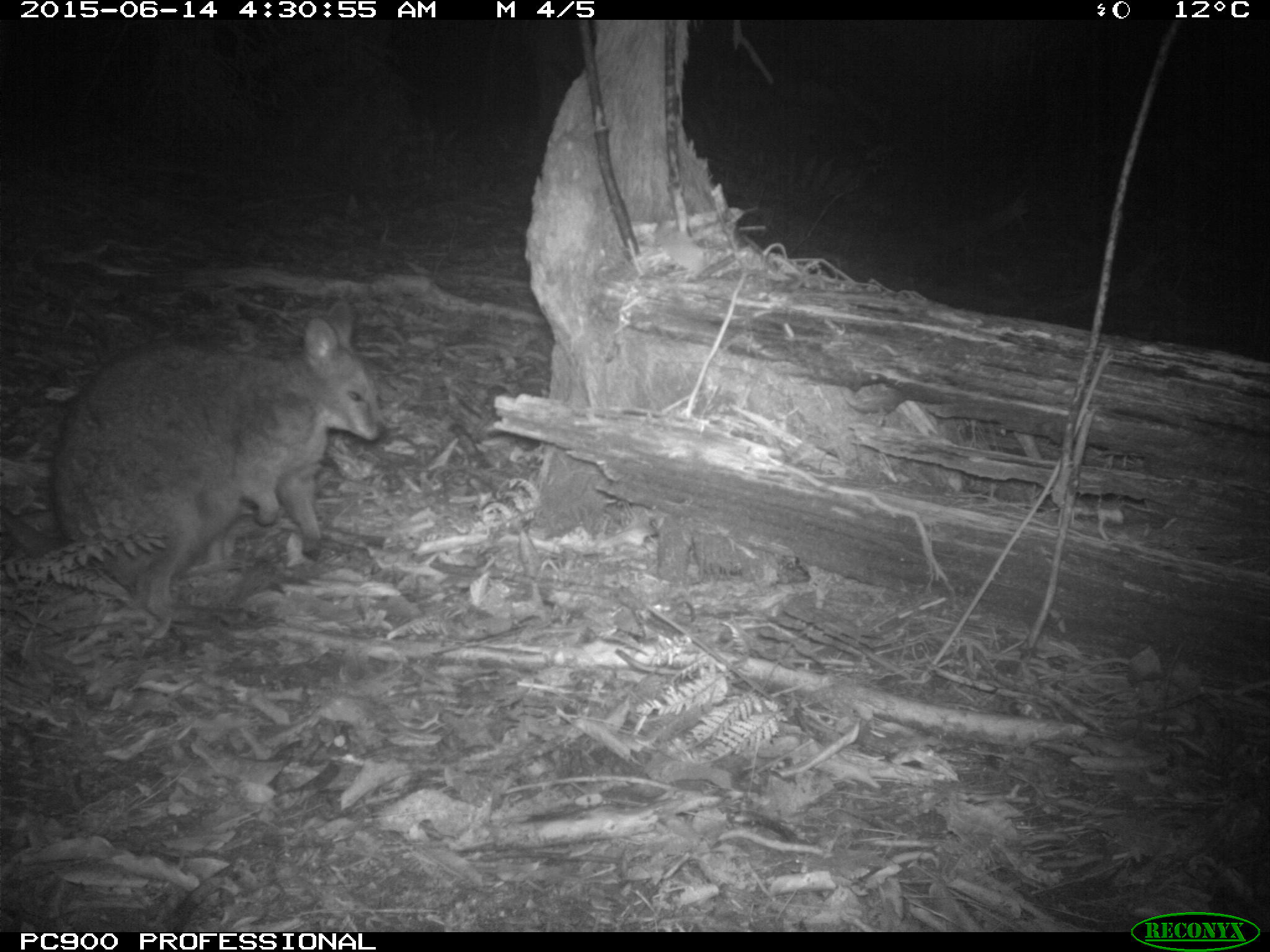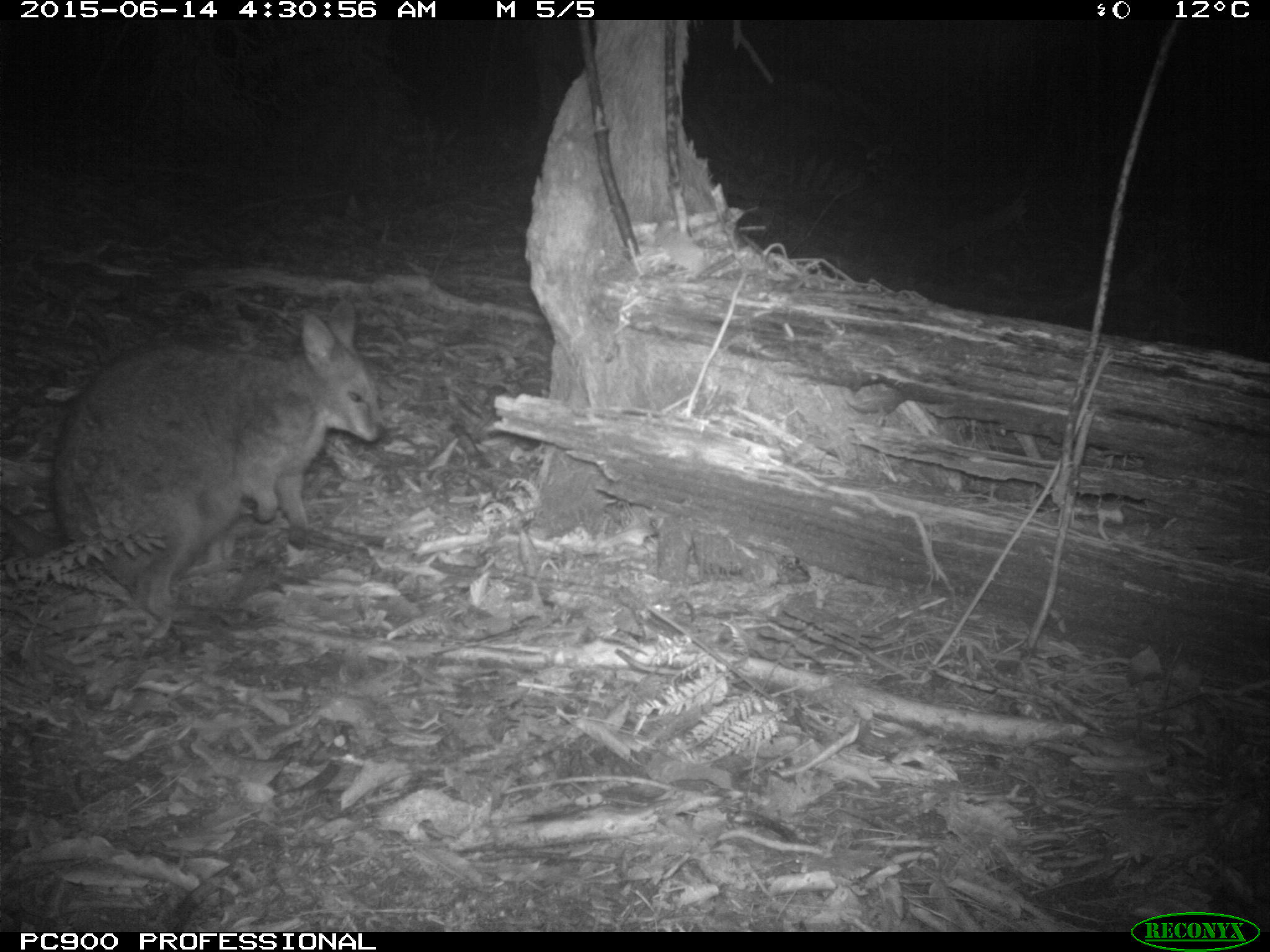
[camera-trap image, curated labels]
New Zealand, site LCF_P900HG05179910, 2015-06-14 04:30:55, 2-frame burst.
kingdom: Animalia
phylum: Chordata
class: Mammalia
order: Diprotodontia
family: Macropodidae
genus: Notamacropus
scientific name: Notamacropus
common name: wallaby